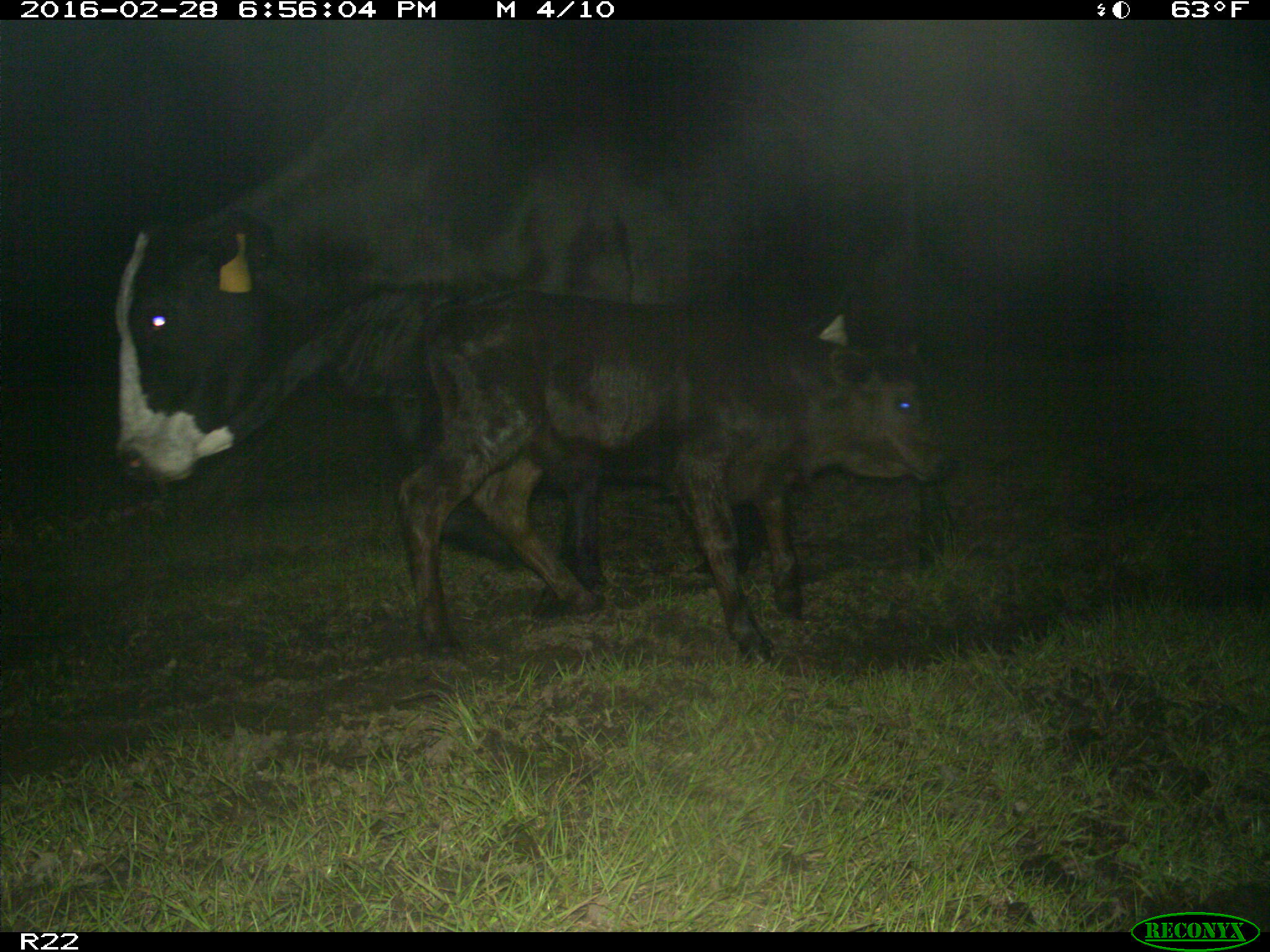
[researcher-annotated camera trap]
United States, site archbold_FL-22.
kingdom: Animalia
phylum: Chordata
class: Mammalia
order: Artiodactyla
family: Bovidae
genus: Bos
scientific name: Bos taurus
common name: domestic cow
Bos taurus (domestic cow).